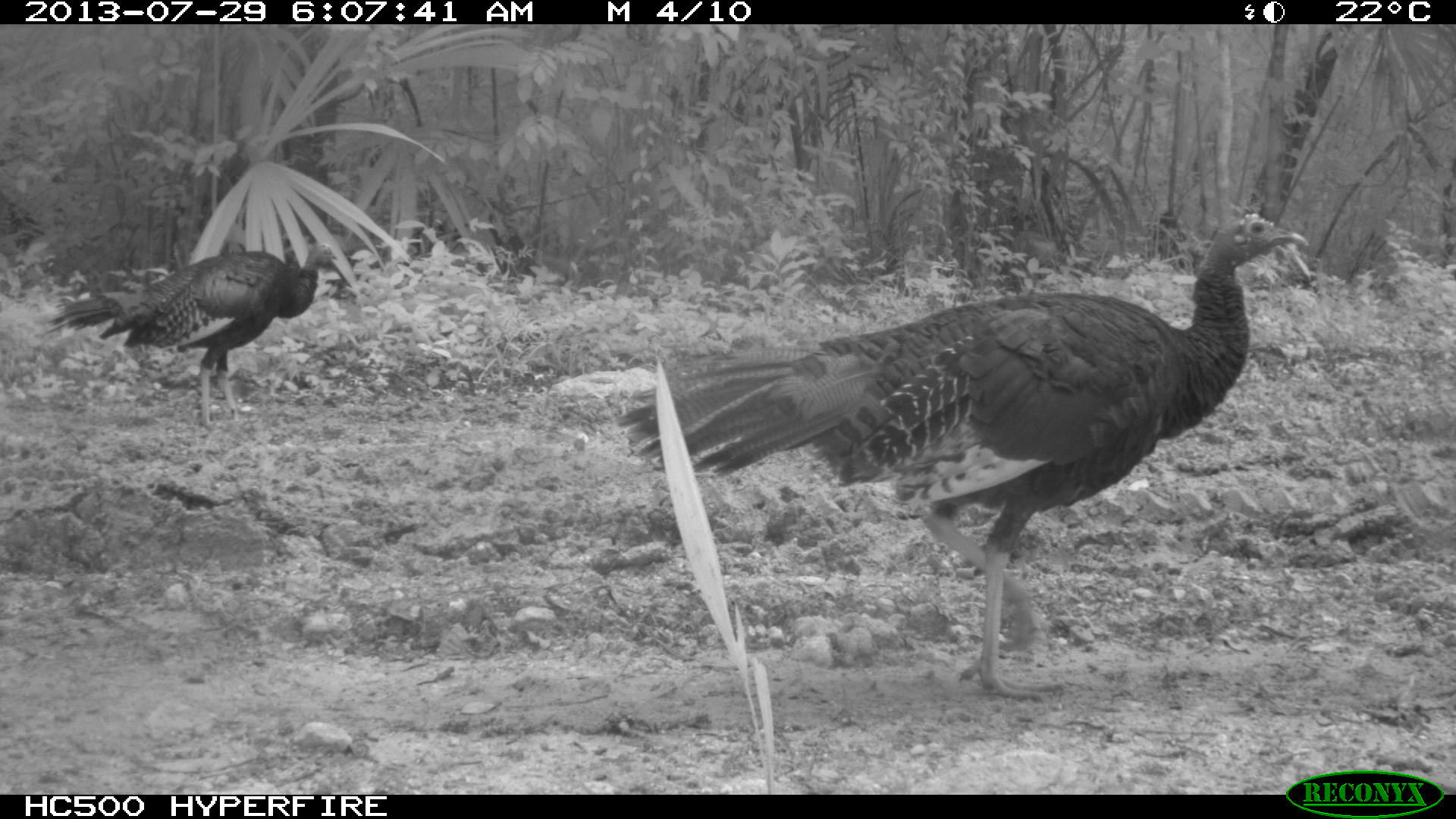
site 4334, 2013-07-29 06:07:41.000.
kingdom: Animalia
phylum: Chordata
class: Aves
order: Galliformes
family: Phasianidae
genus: Meleagris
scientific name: Meleagris ocellata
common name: ocellated turkey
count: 2